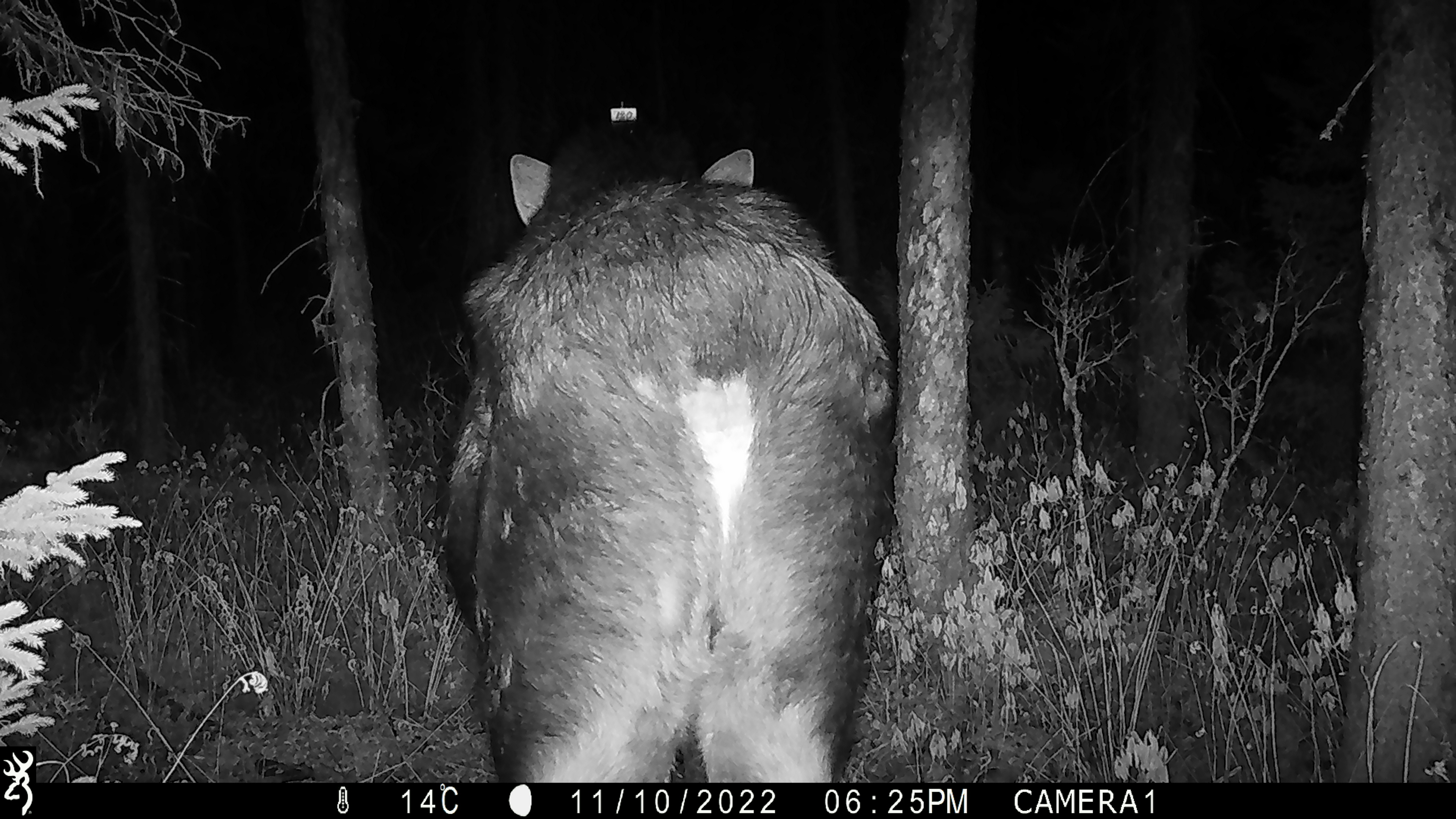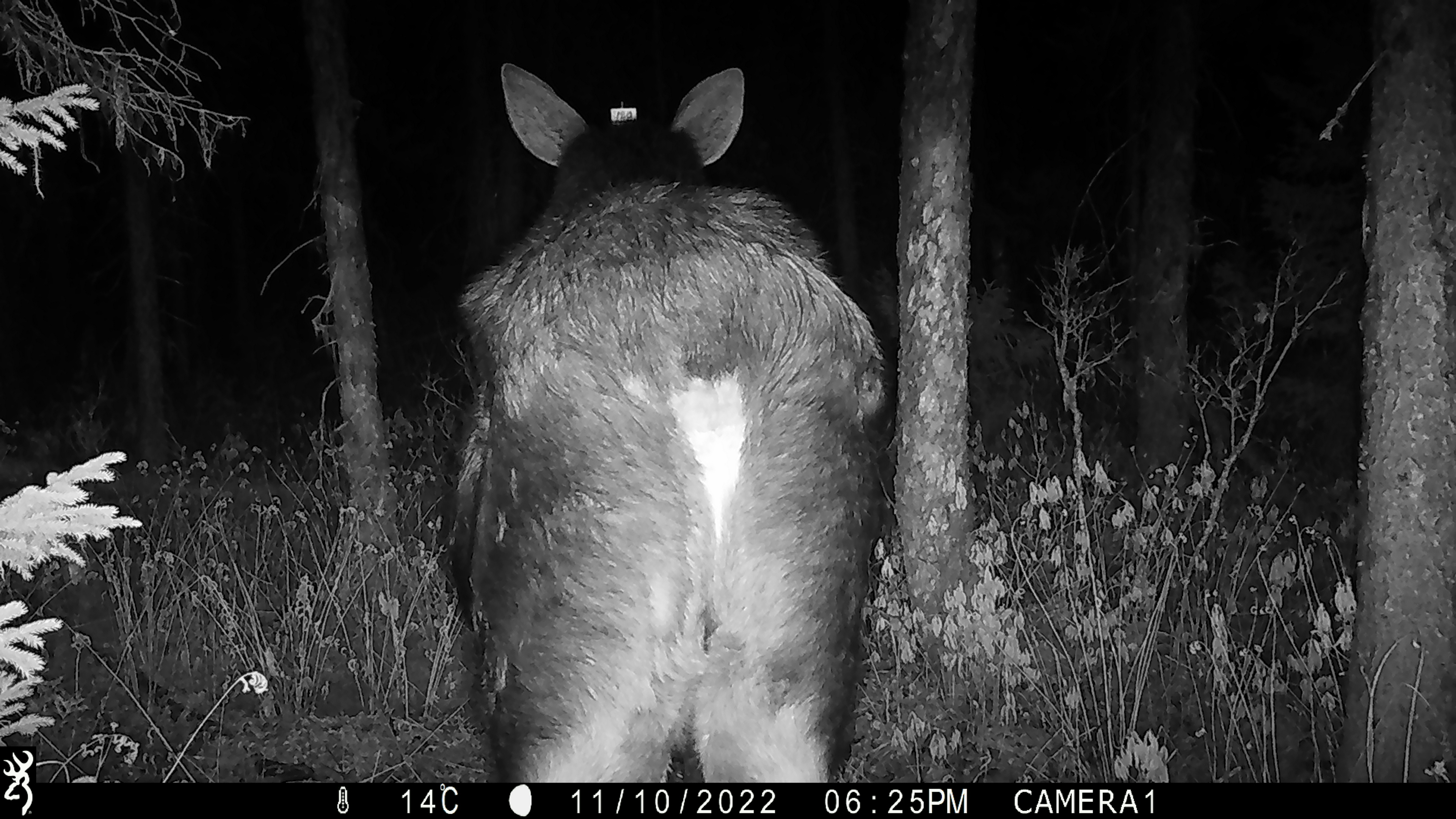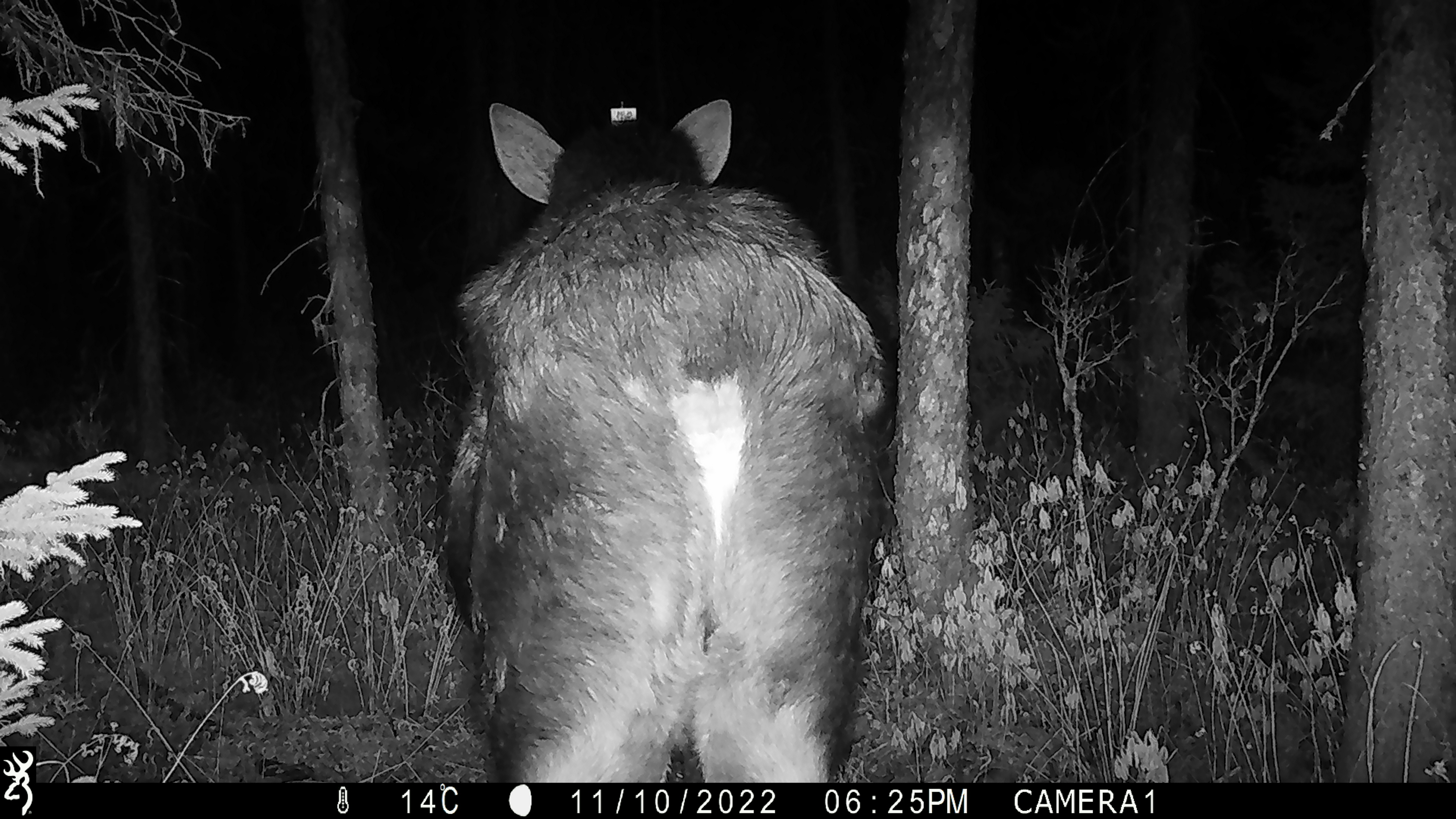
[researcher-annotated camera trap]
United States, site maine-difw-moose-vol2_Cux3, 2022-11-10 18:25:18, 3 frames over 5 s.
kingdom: Animalia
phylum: Chordata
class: Mammalia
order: Artiodactyla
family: Cervidae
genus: Alces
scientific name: Alces alces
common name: moose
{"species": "moose (Alces alces)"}